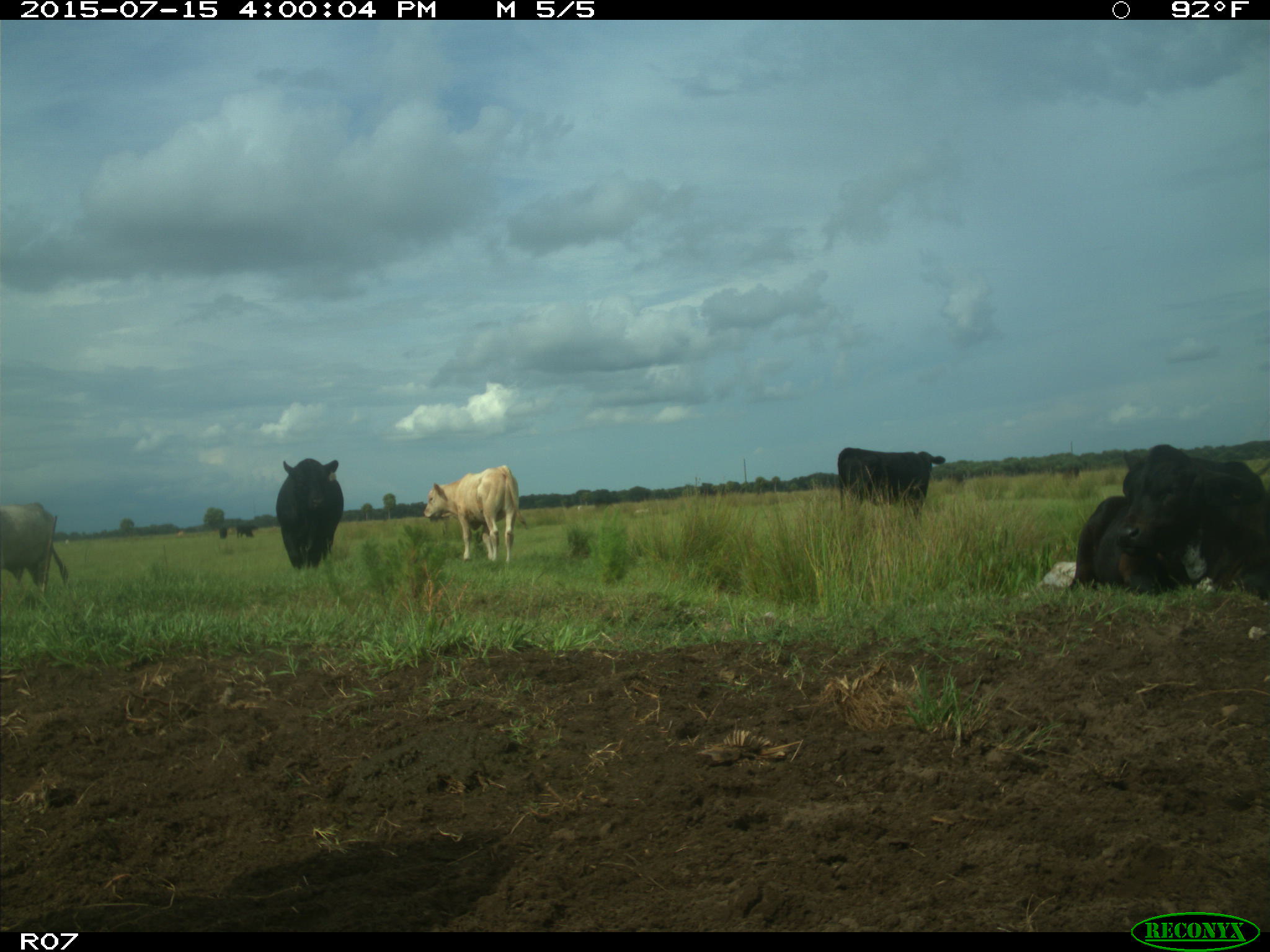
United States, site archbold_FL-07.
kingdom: Animalia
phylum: Chordata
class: Mammalia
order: Artiodactyla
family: Bovidae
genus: Bos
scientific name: Bos taurus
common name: domestic cow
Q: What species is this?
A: Bos taurus (domestic cow).